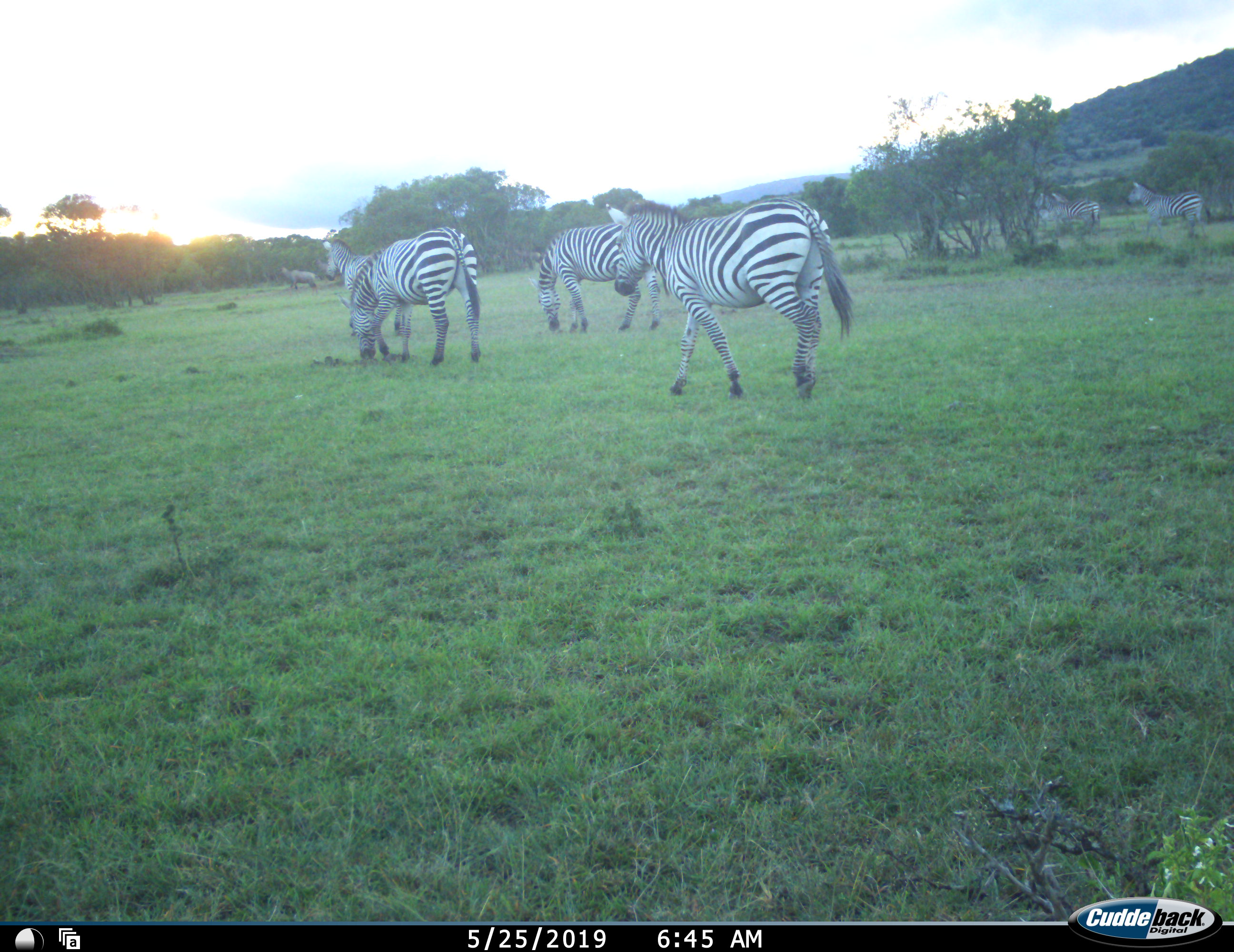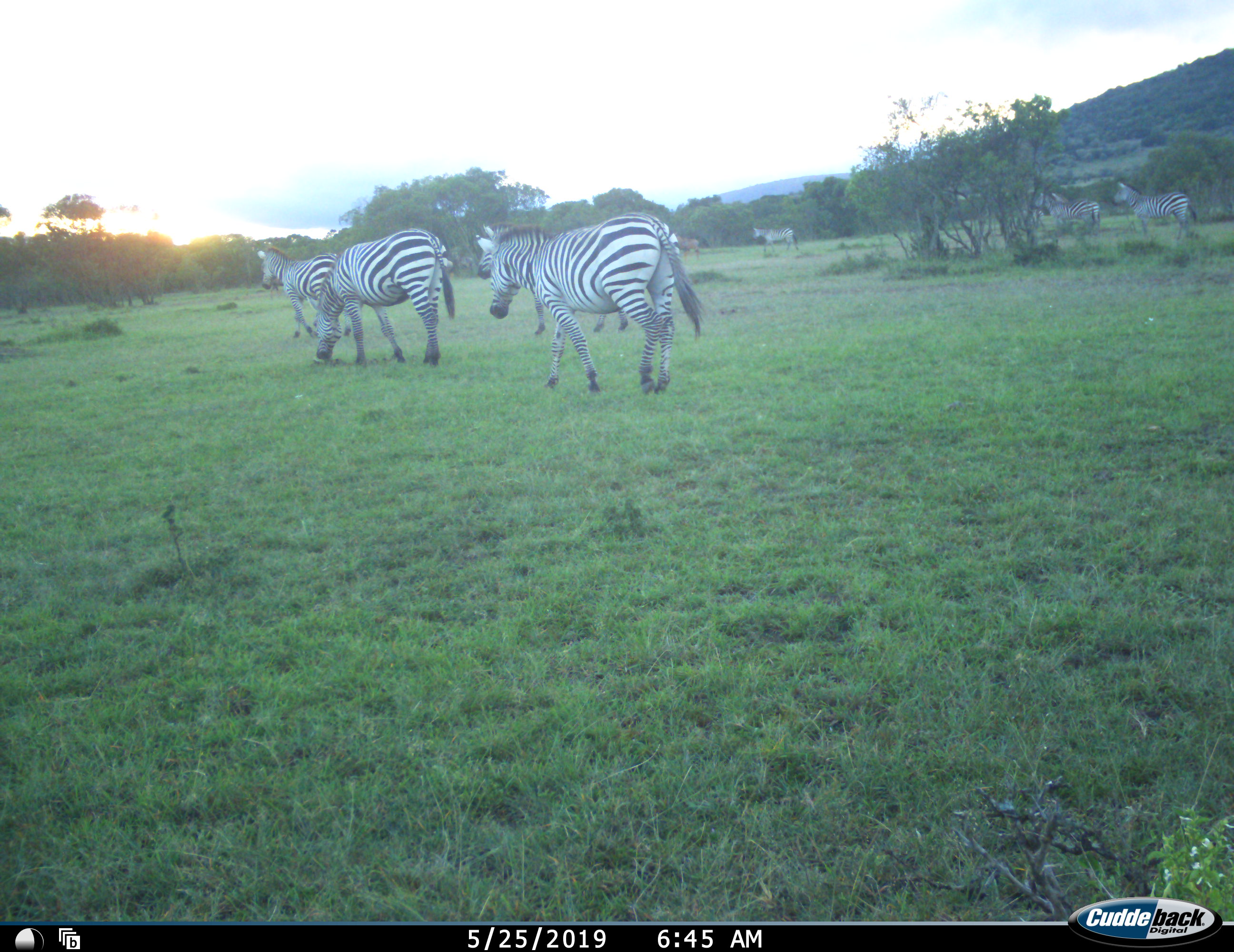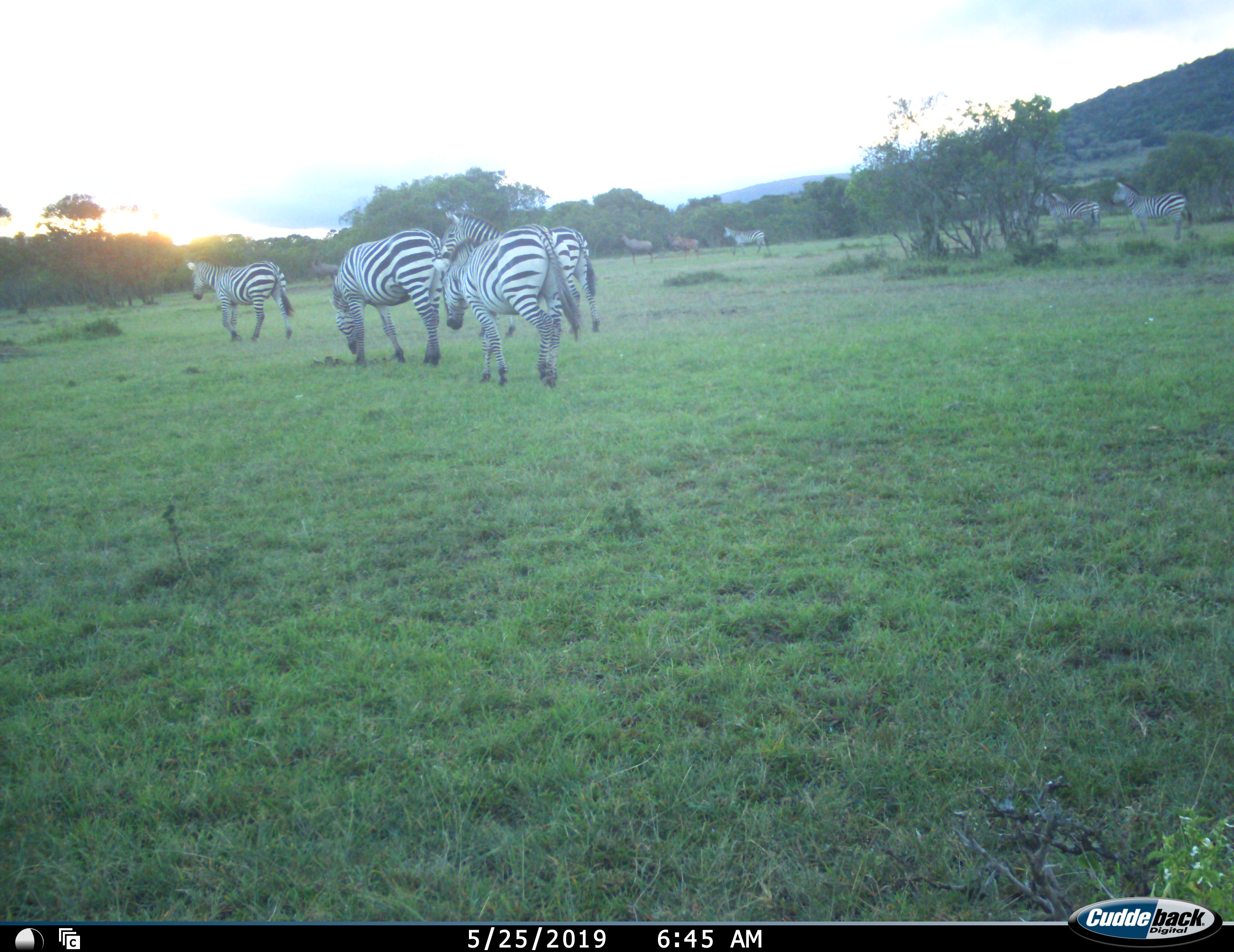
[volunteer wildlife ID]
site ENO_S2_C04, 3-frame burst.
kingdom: Animalia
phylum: Chordata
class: Mammalia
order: Perissodactyla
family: Equidae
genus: Equus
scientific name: Equus quagga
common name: plains zebra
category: zebraplains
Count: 7.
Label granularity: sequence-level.